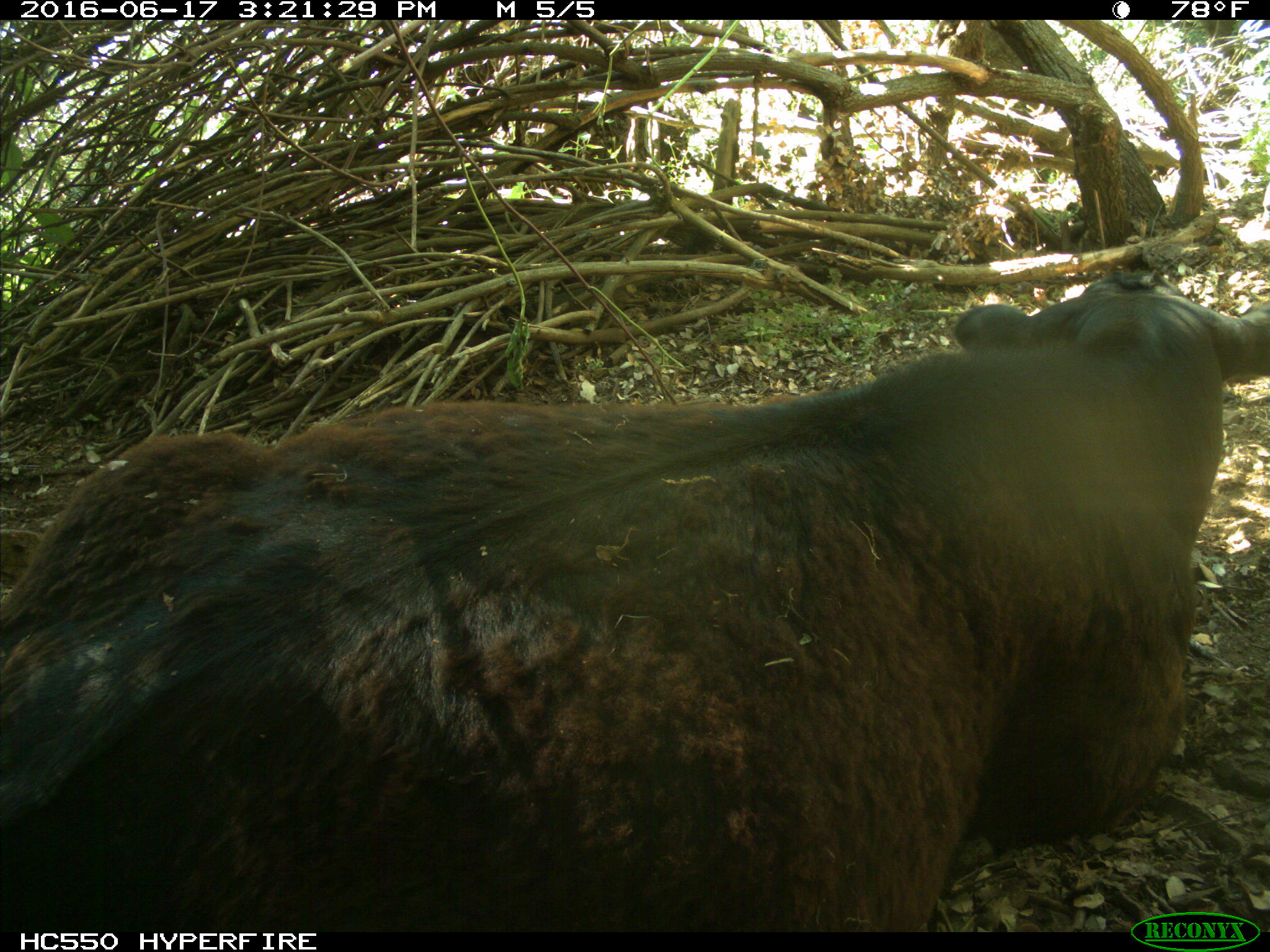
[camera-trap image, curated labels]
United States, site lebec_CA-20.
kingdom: Animalia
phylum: Chordata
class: Mammalia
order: Artiodactyla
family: Bovidae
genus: Bos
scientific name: Bos taurus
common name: domestic cow